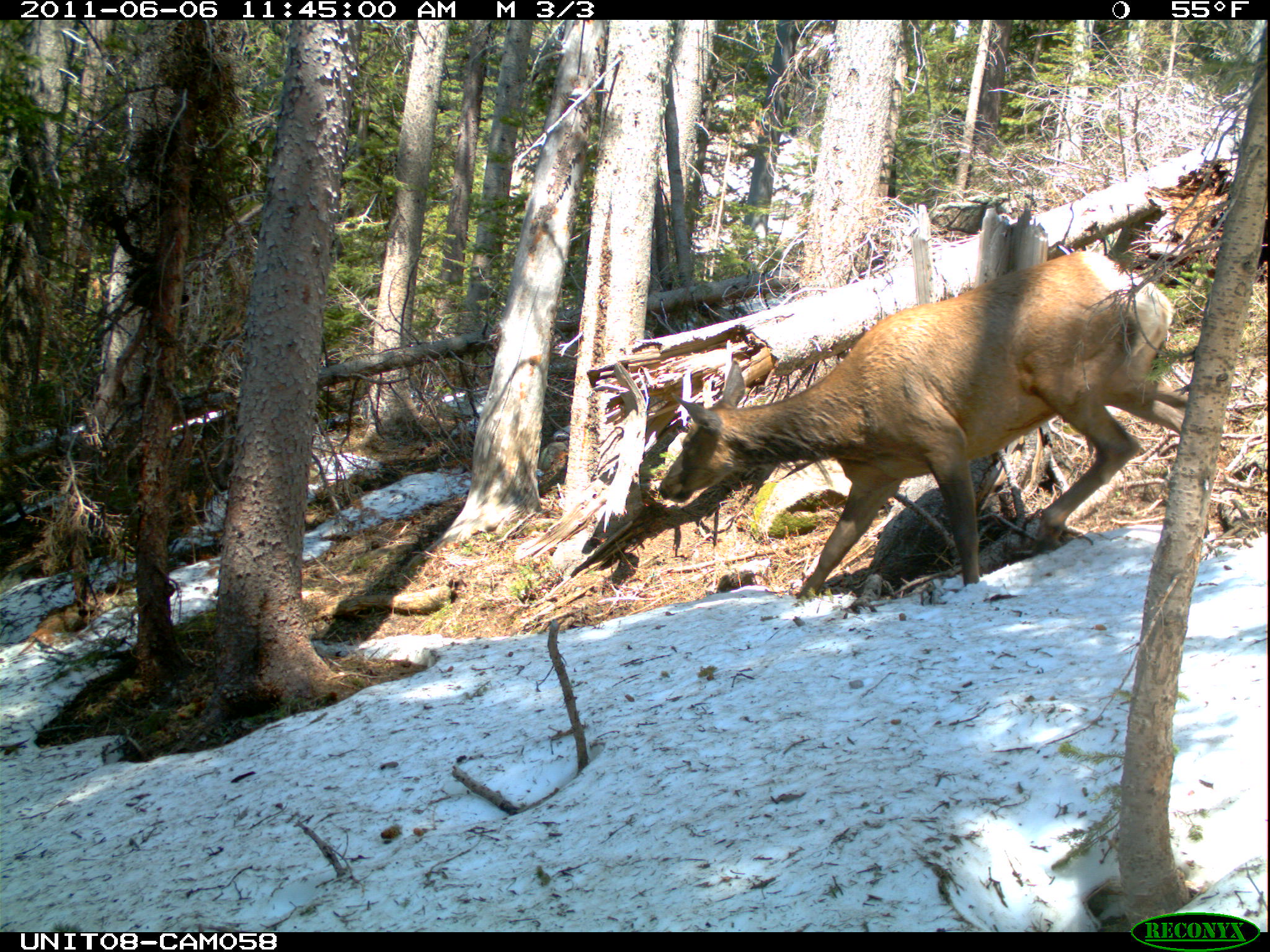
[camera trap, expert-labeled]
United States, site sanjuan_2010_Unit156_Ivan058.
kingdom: Animalia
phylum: Chordata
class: Mammalia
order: Artiodactyla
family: Cervidae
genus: Cervus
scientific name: Cervus elaphus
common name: red deer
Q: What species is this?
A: Cervus elaphus (red deer).